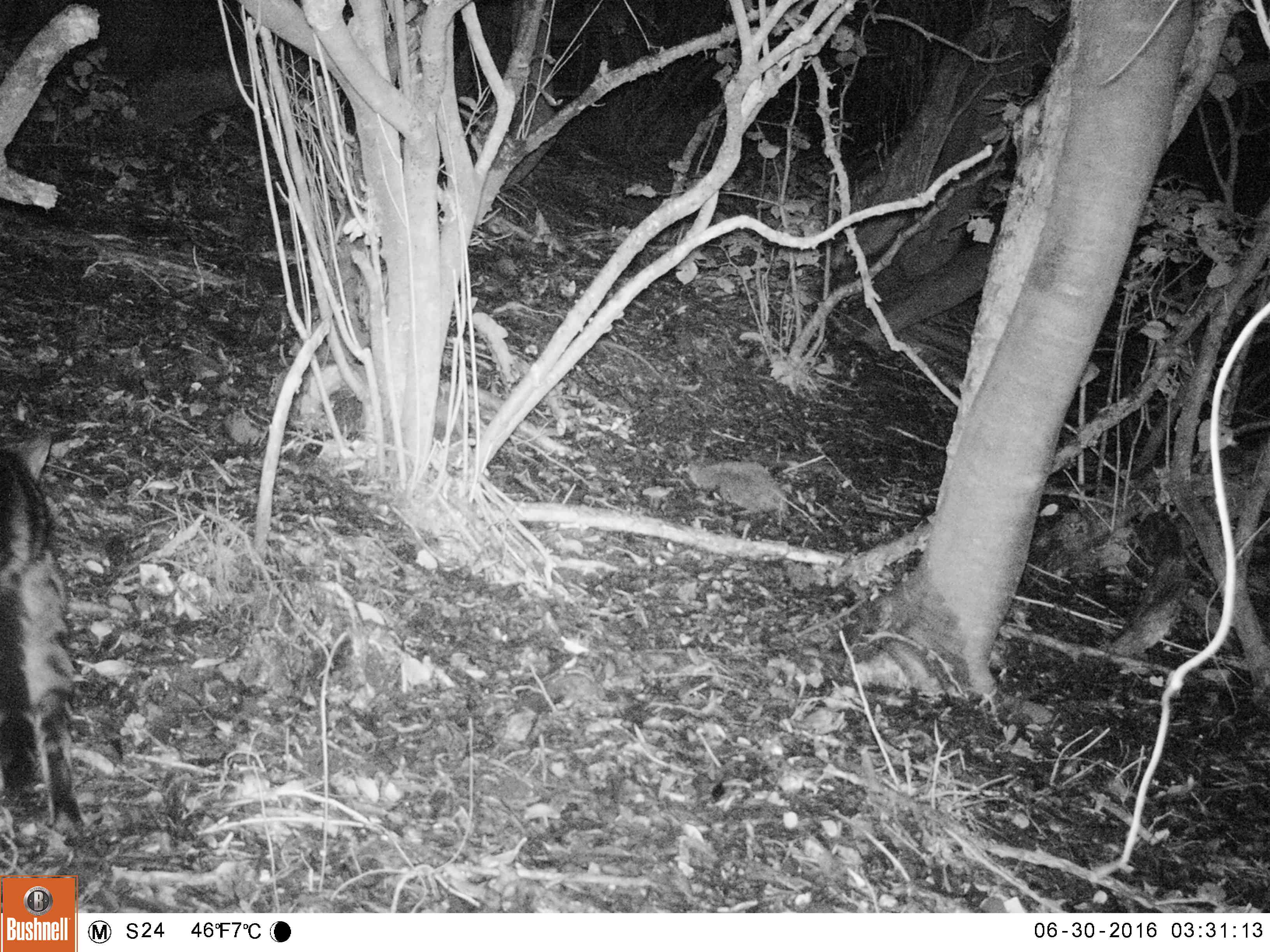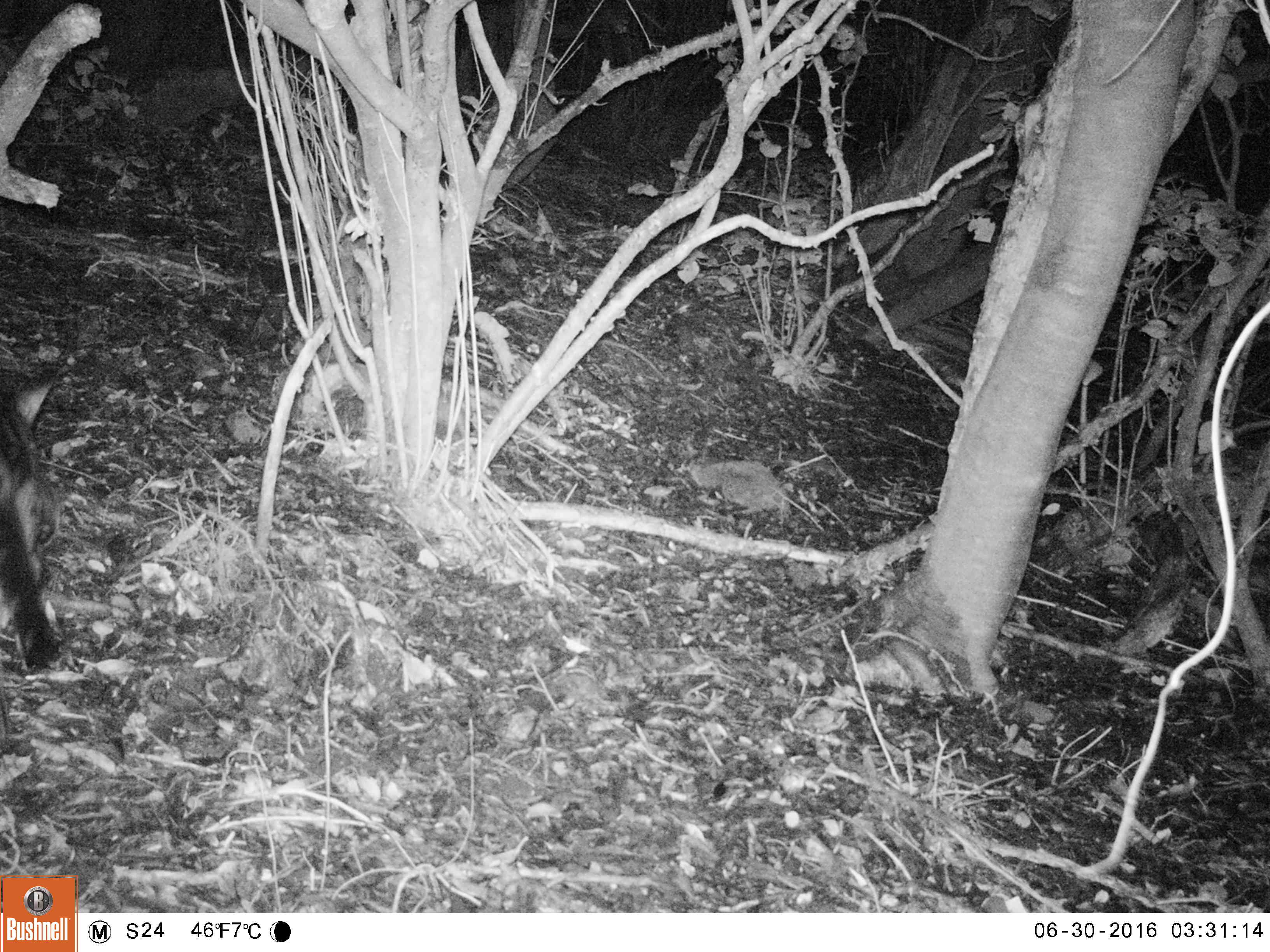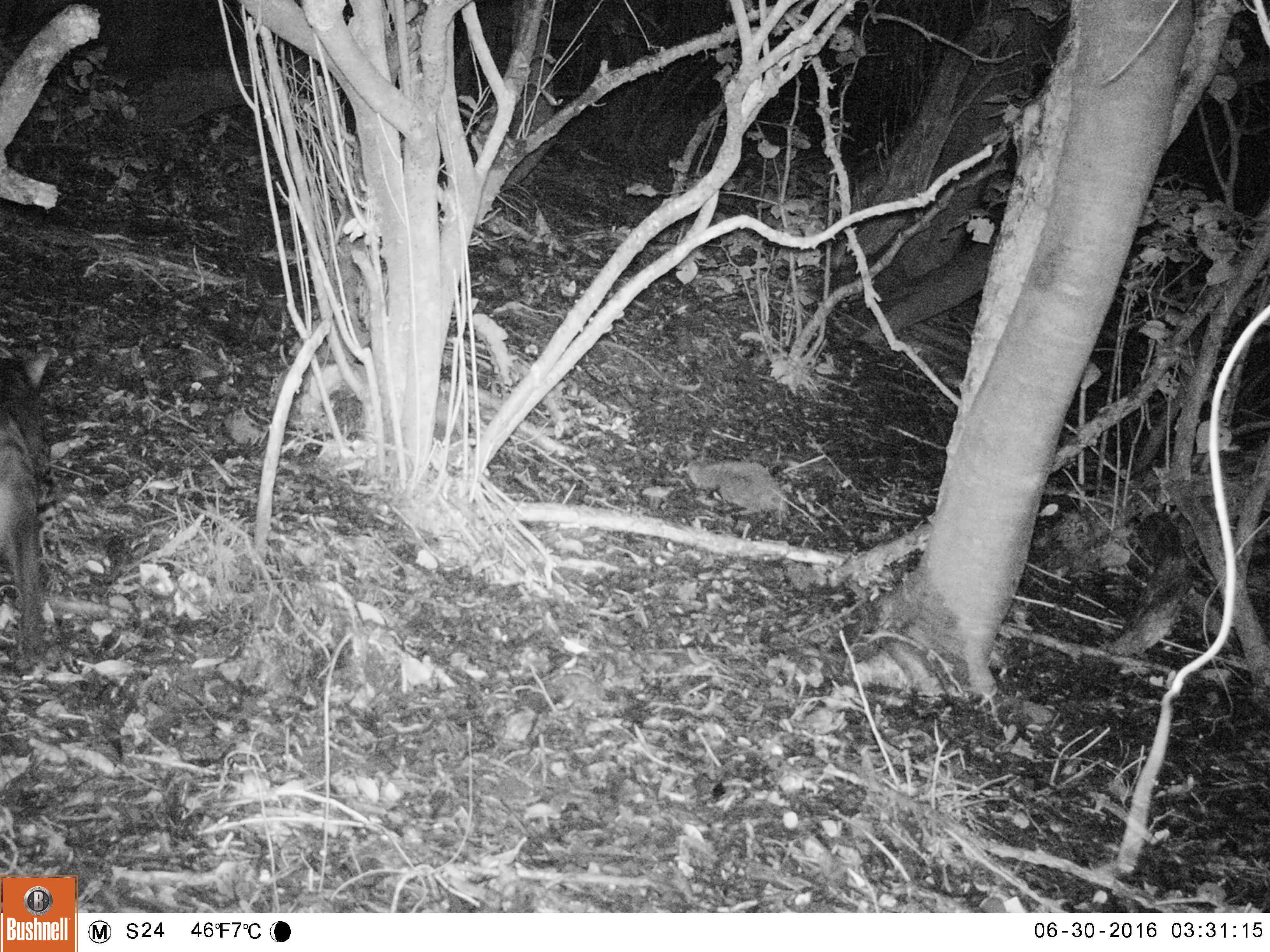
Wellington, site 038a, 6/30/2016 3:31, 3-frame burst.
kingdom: Animalia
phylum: Chordata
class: Mammalia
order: Carnivora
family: Felidae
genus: Felis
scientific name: Felis catus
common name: cat